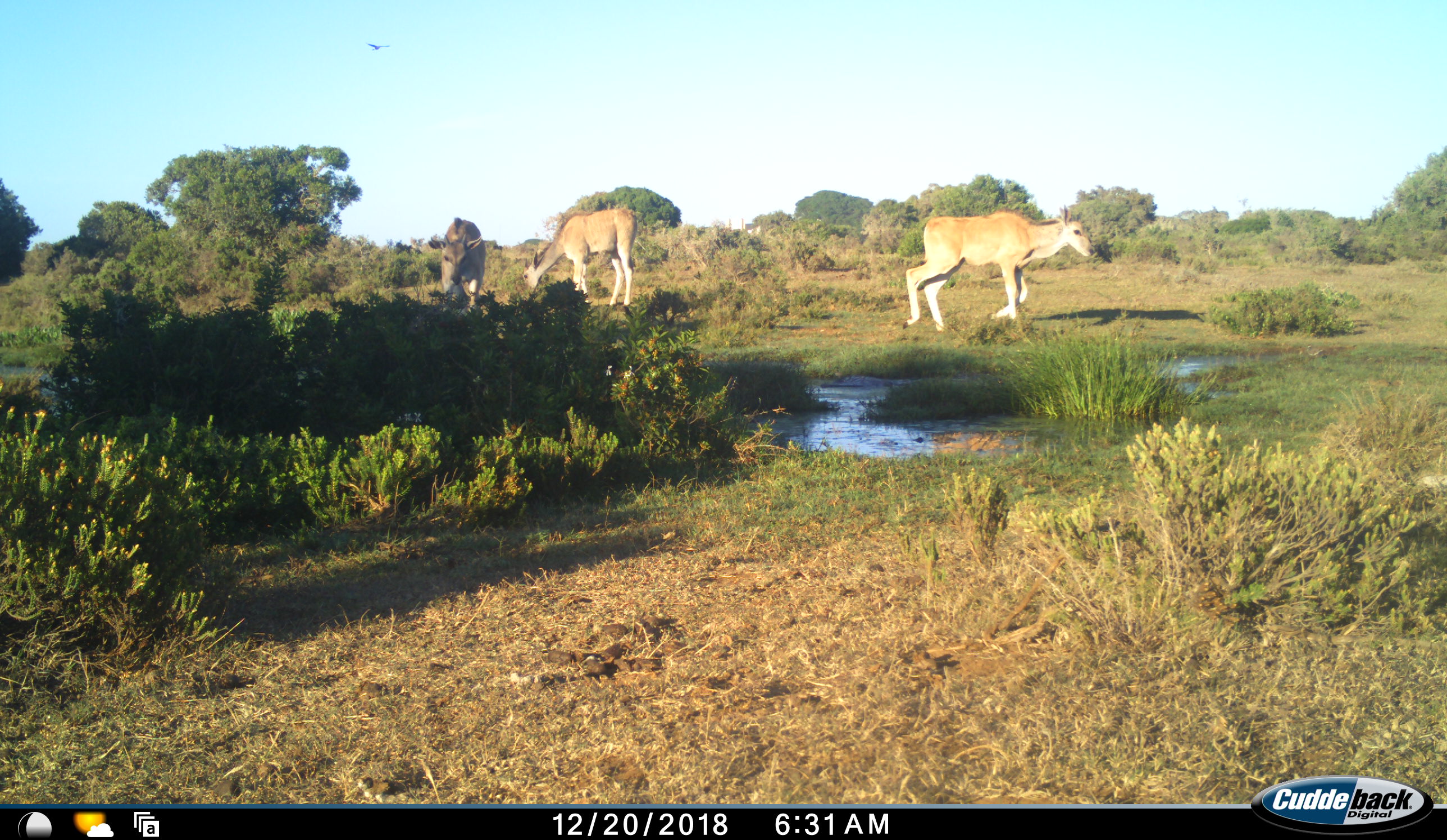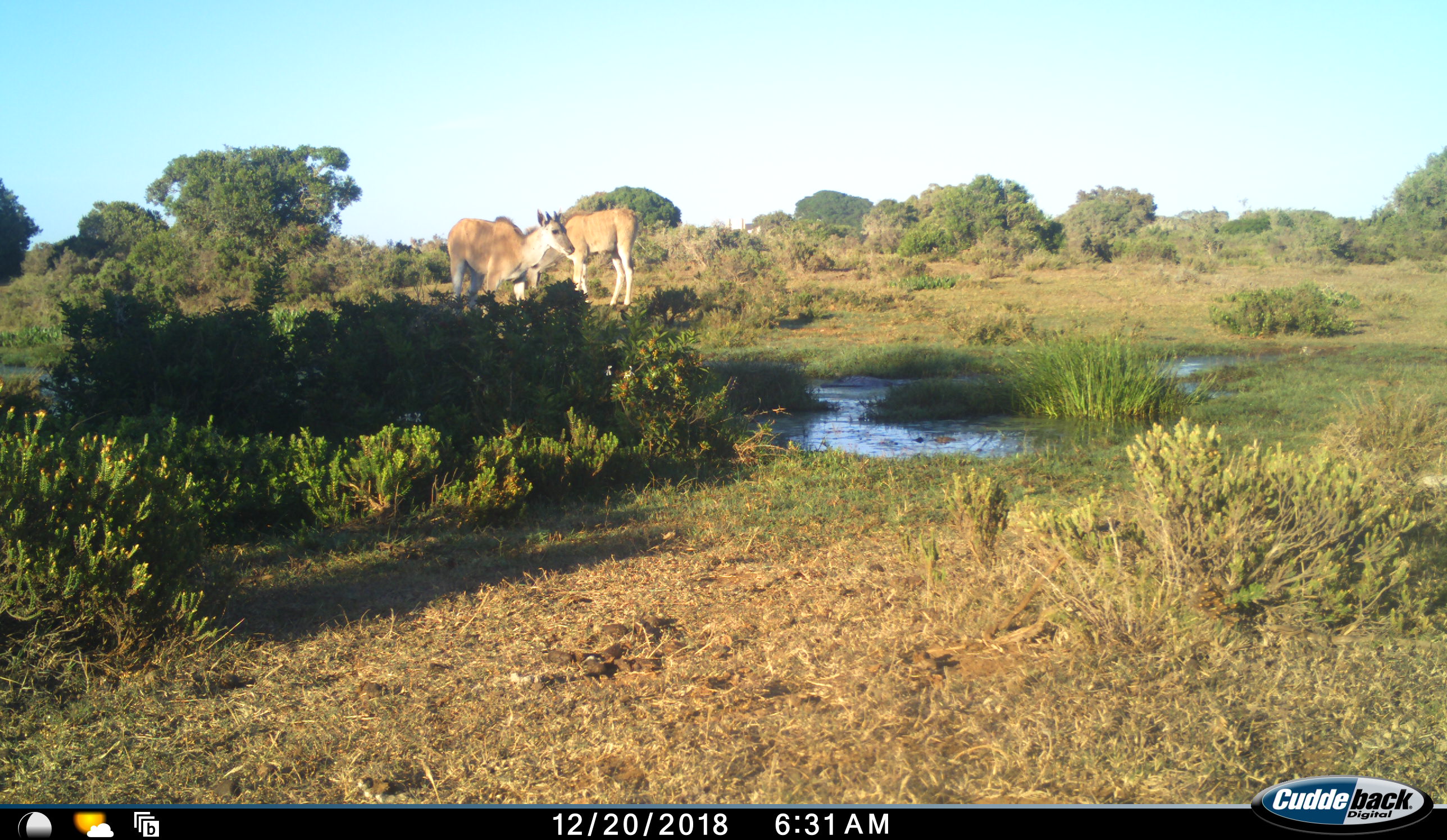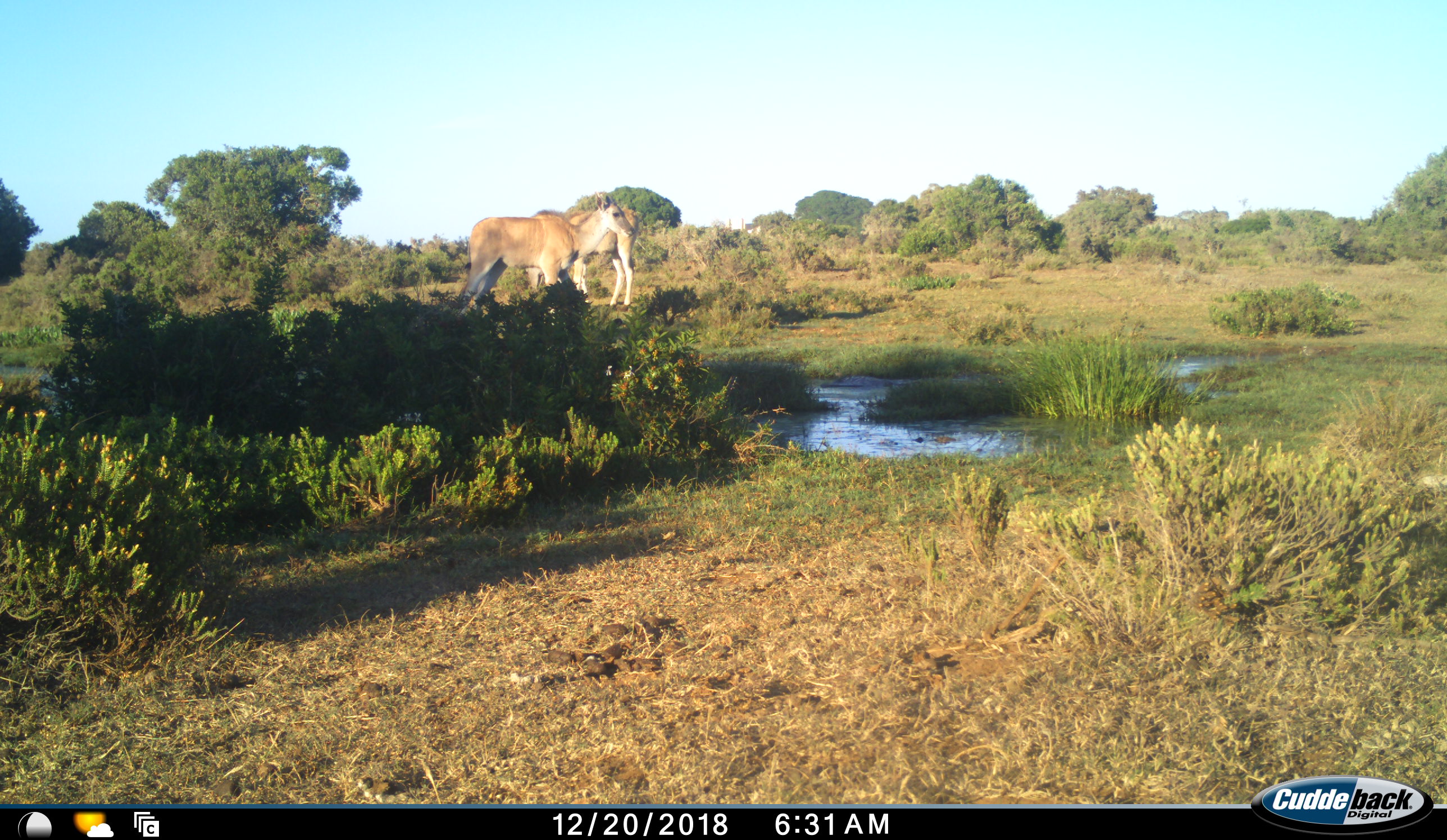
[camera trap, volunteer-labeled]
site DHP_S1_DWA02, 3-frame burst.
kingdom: Animalia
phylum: Chordata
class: Mammalia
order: Artiodactyla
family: Bovidae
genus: Tragelaphus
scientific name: Tragelaphus oryx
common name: eland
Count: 3.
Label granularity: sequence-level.